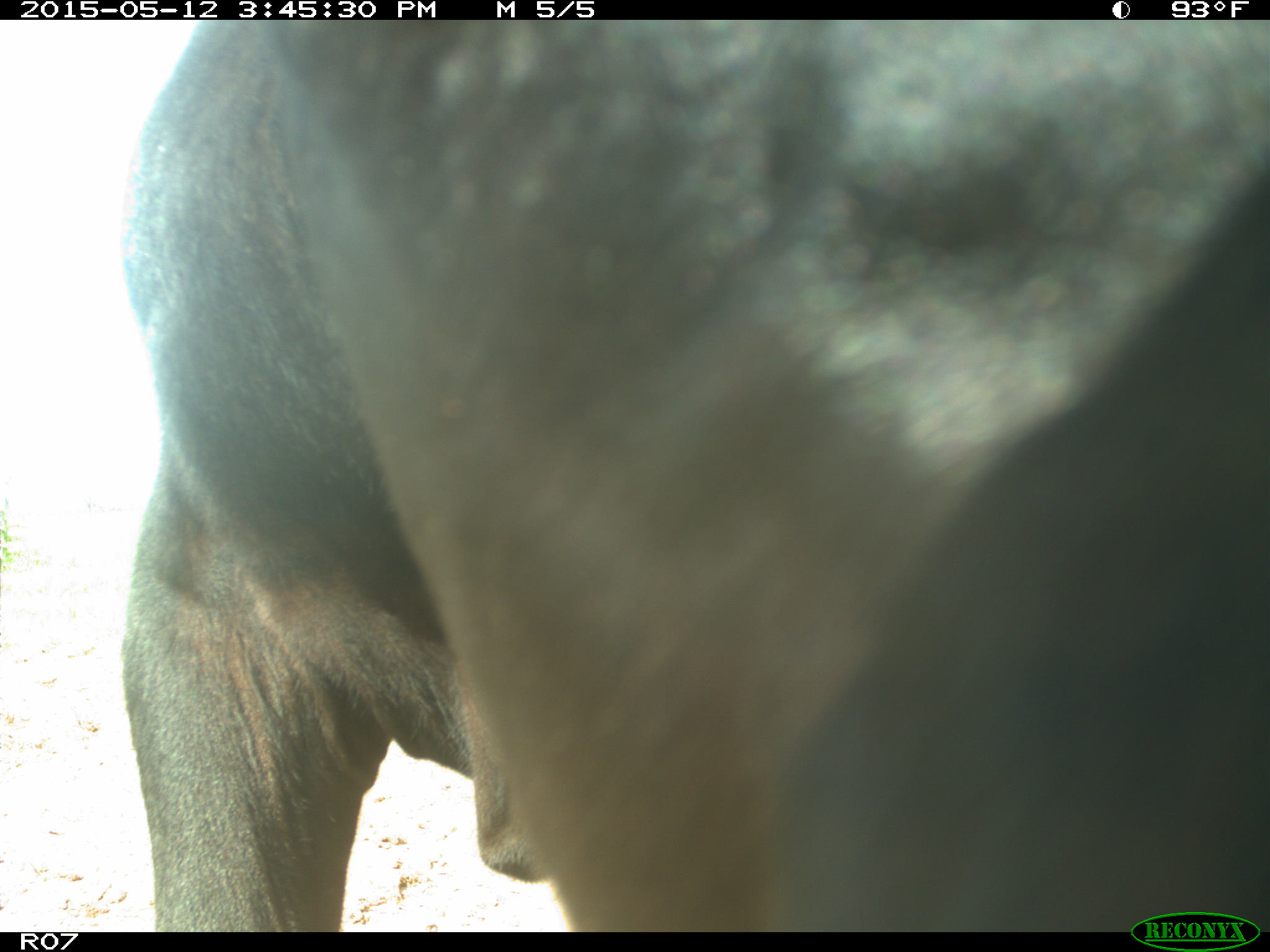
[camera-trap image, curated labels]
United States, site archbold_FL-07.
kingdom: Animalia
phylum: Chordata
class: Mammalia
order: Artiodactyla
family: Bovidae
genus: Bos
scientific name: Bos taurus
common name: domestic cow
Bos taurus (domestic cow).